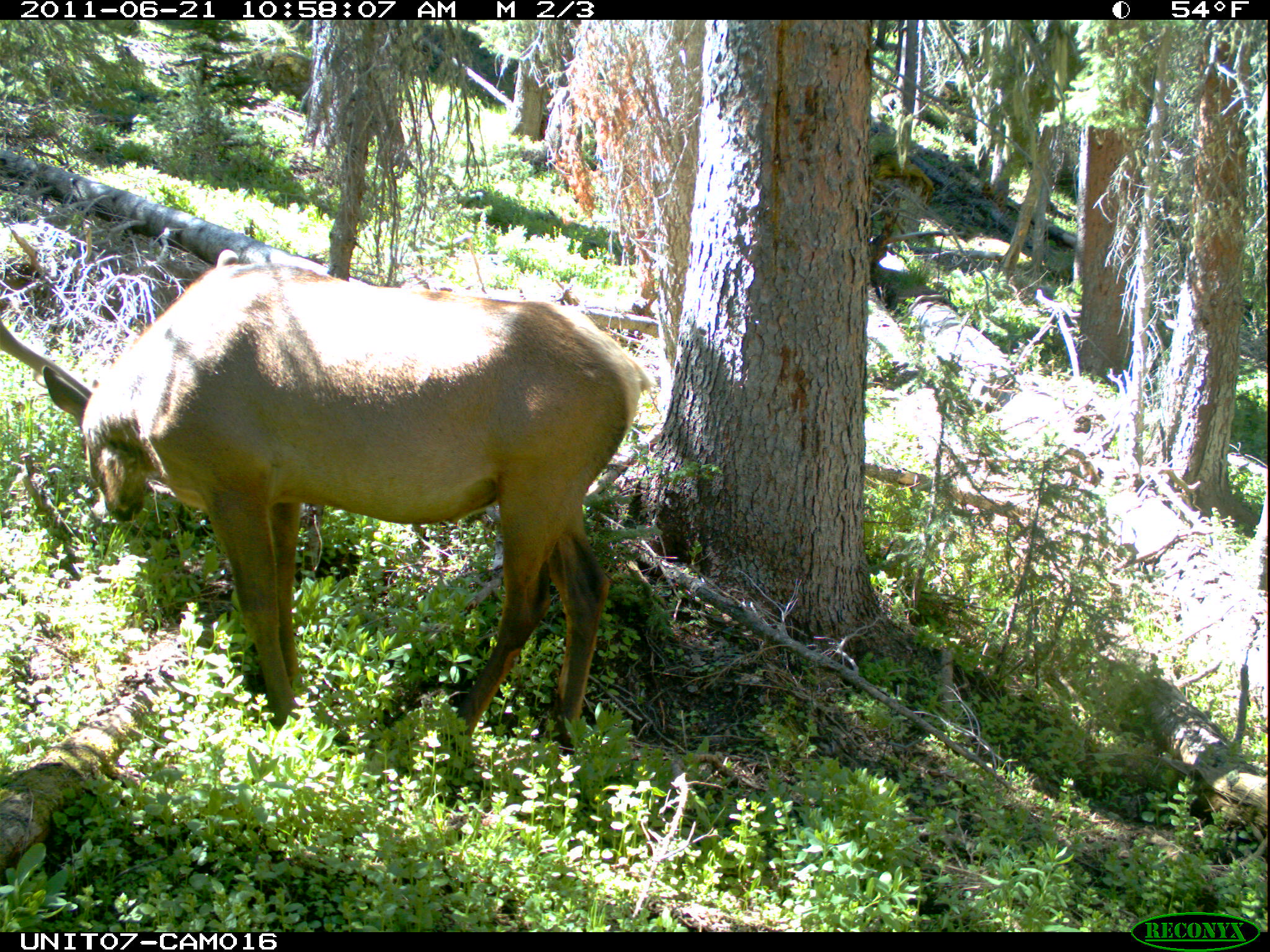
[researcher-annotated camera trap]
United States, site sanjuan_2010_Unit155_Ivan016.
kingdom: Animalia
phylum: Chordata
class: Mammalia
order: Artiodactyla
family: Cervidae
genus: Cervus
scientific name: Cervus elaphus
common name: red deer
Cervus elaphus (red deer).